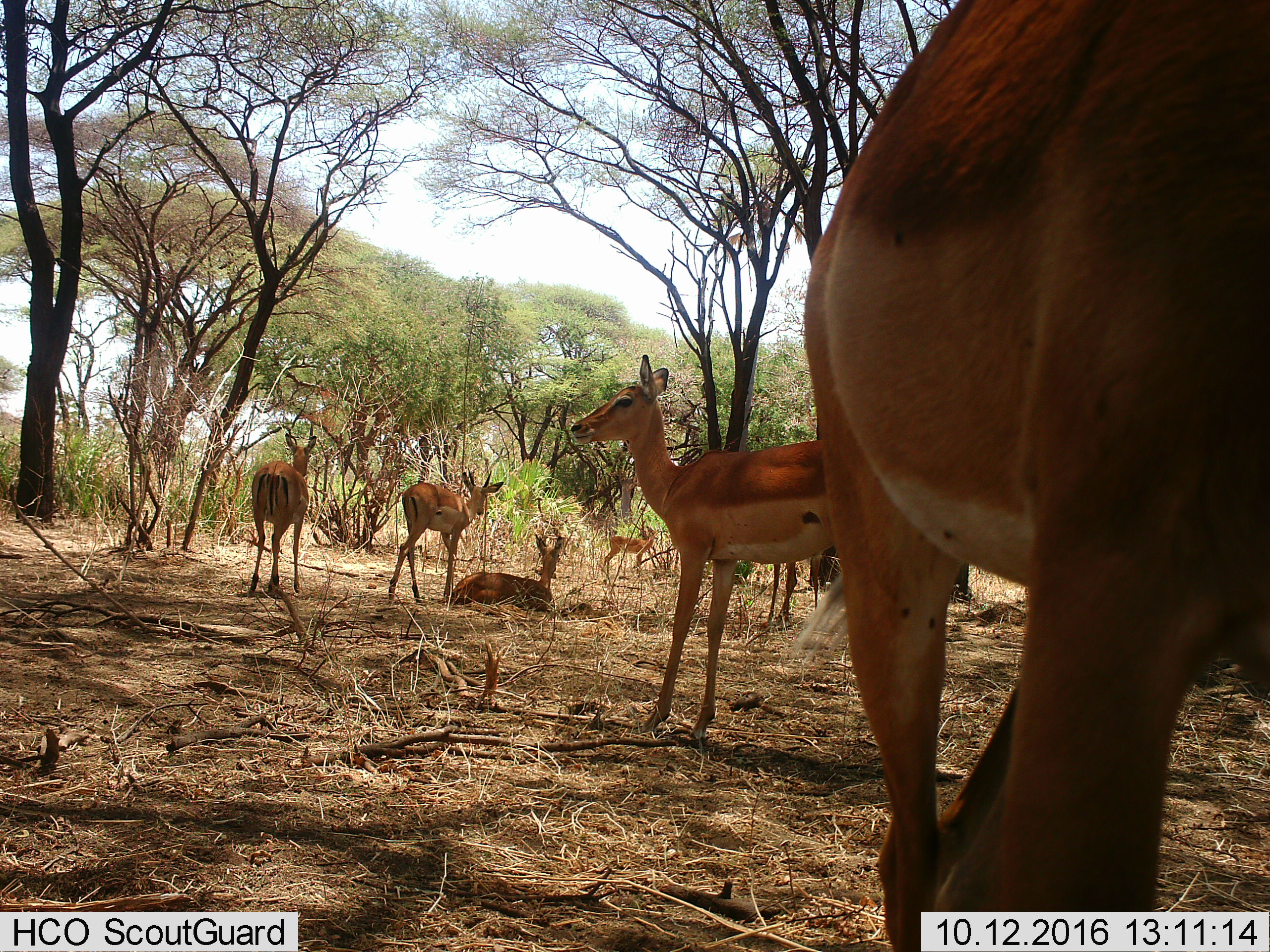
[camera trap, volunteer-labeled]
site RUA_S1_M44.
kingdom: Animalia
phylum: Chordata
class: Mammalia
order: Artiodactyla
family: Bovidae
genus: Aepyceros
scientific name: Aepyceros melampus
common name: impala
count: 6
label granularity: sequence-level